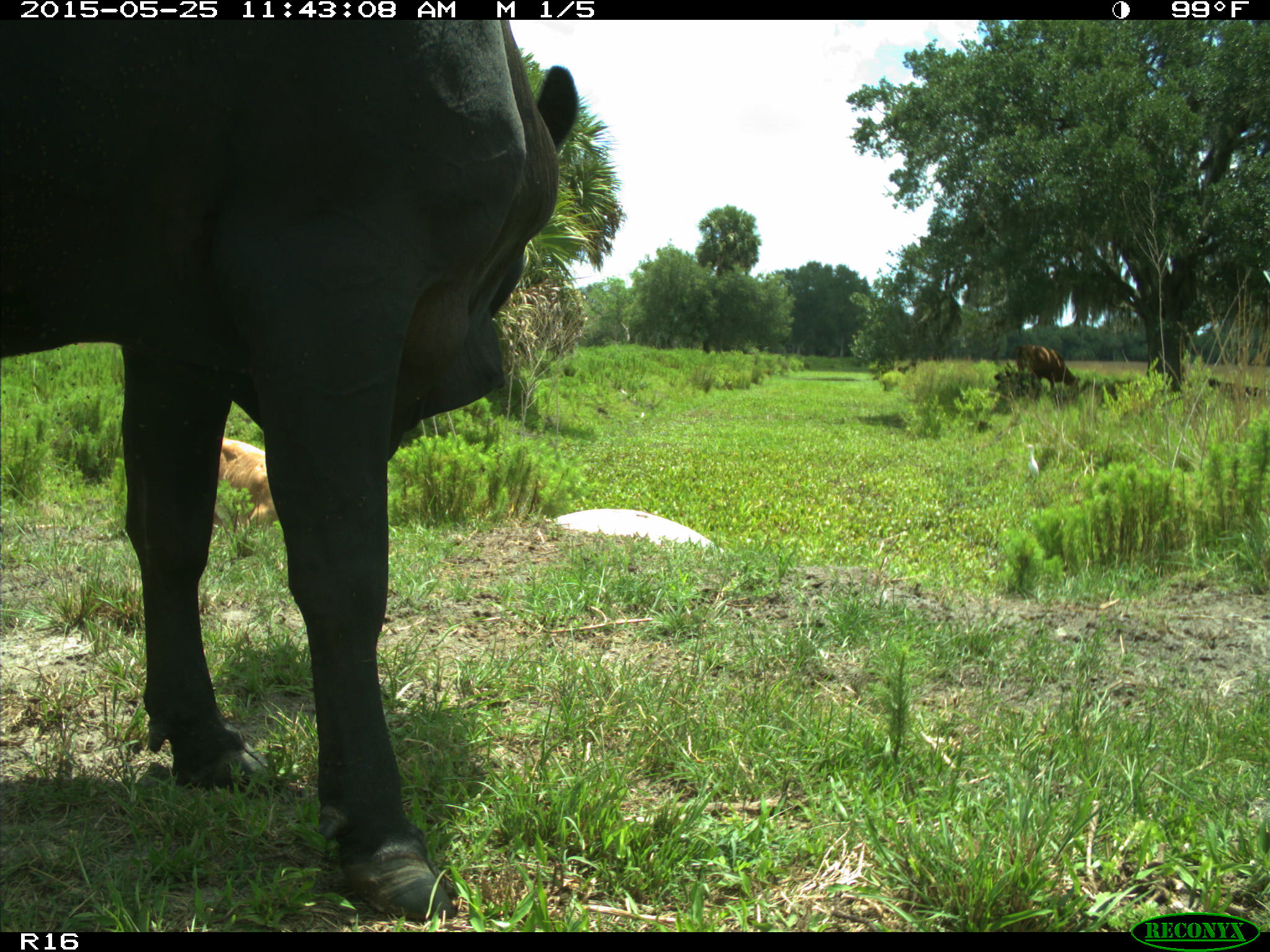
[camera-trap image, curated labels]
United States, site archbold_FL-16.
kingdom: Animalia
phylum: Chordata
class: Mammalia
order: Artiodactyla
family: Bovidae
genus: Bos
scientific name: Bos taurus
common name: domestic cow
Bos taurus (domestic cow).